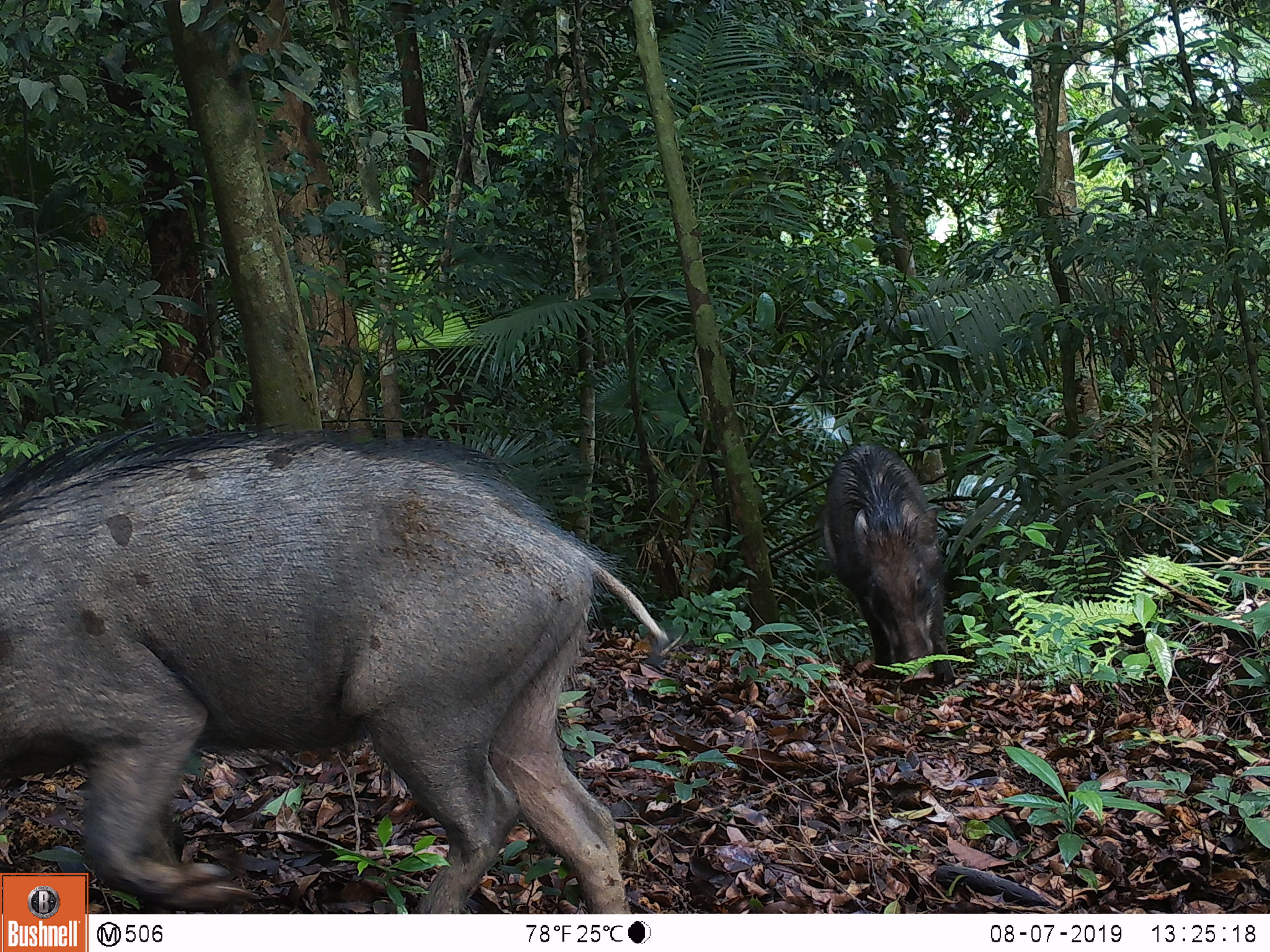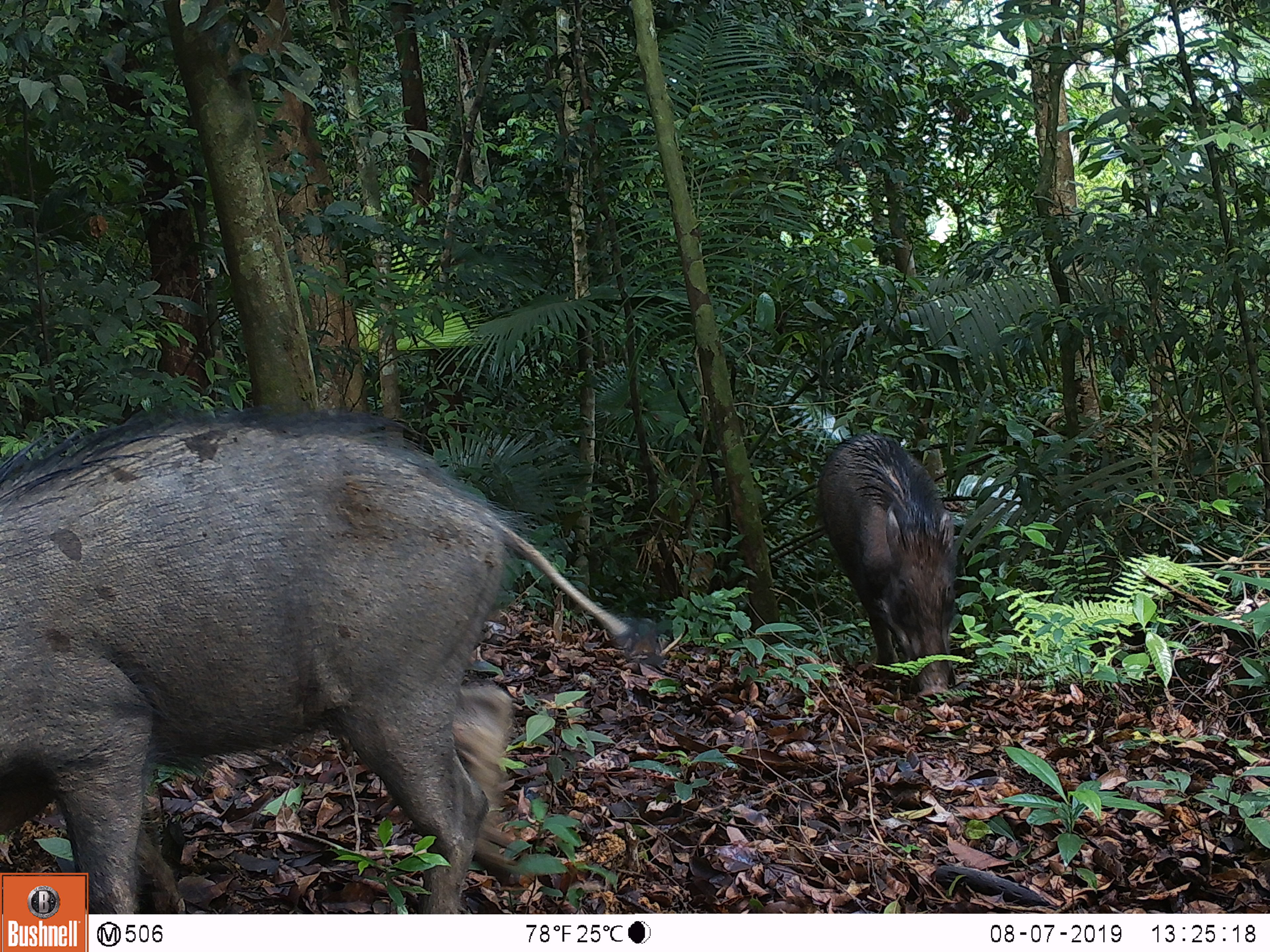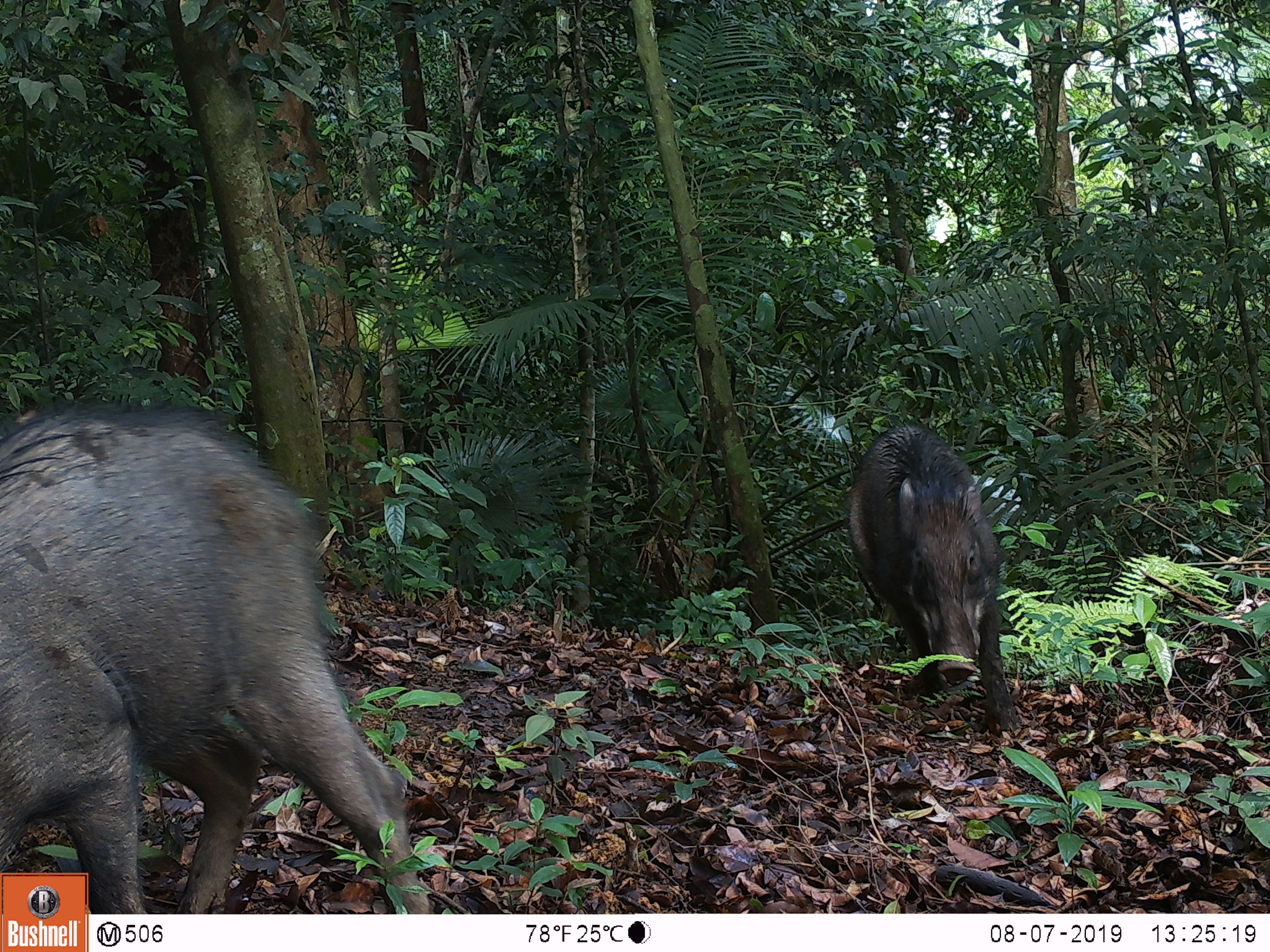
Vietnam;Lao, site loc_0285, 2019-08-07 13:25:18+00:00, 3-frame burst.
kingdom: Animalia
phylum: Chordata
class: Mammalia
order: Artiodactyla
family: Suidae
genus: Sus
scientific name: Sus scrofa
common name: eurasian wild pig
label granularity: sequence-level